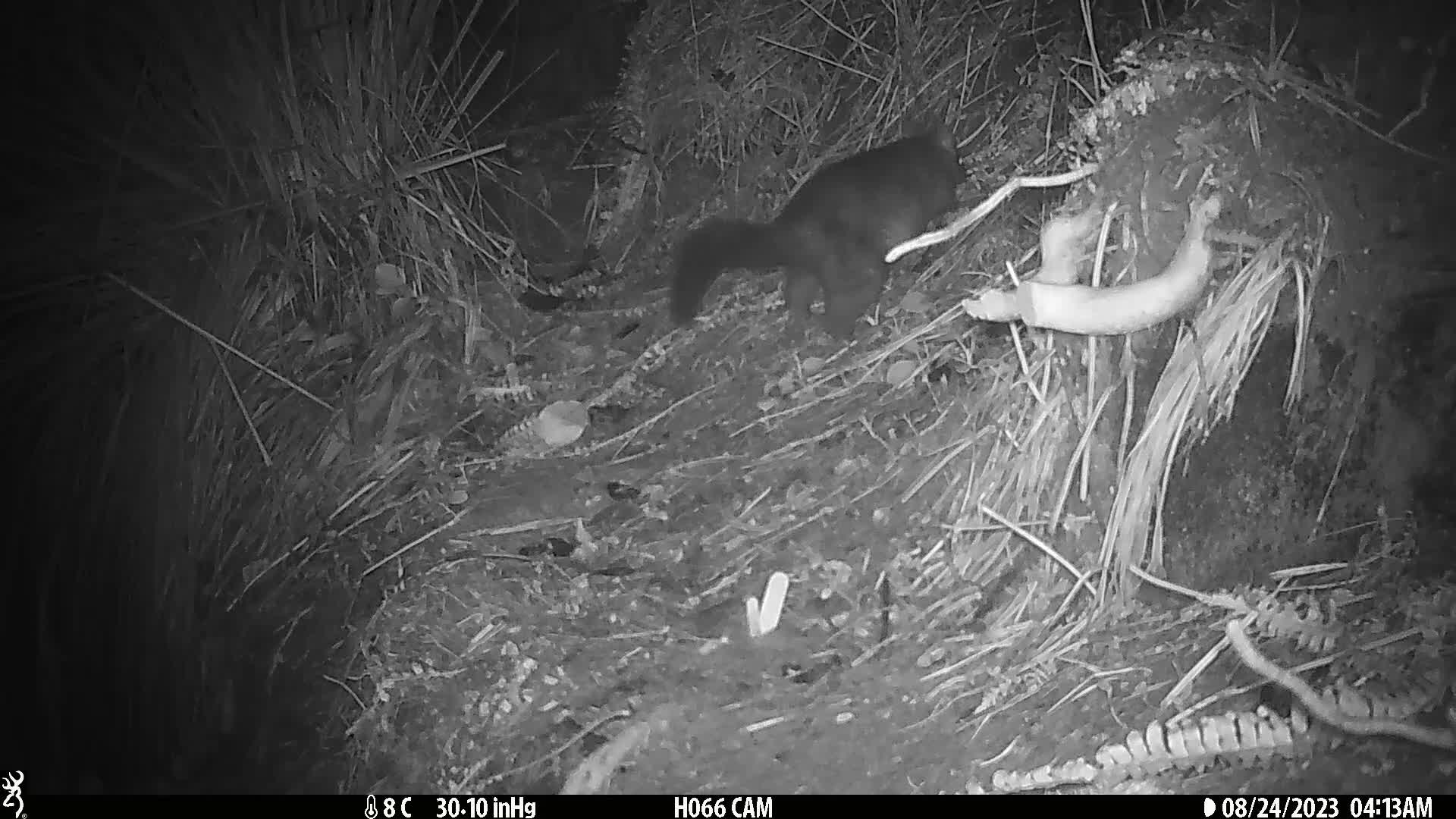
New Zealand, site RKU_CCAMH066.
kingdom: Animalia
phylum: Chordata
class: Mammalia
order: Diprotodontia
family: Phalangeridae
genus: Trichosurus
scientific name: Trichosurus vulpecula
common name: common brushtail possum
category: possum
Possum (common brushtail possum) (Trichosurus vulpecula).